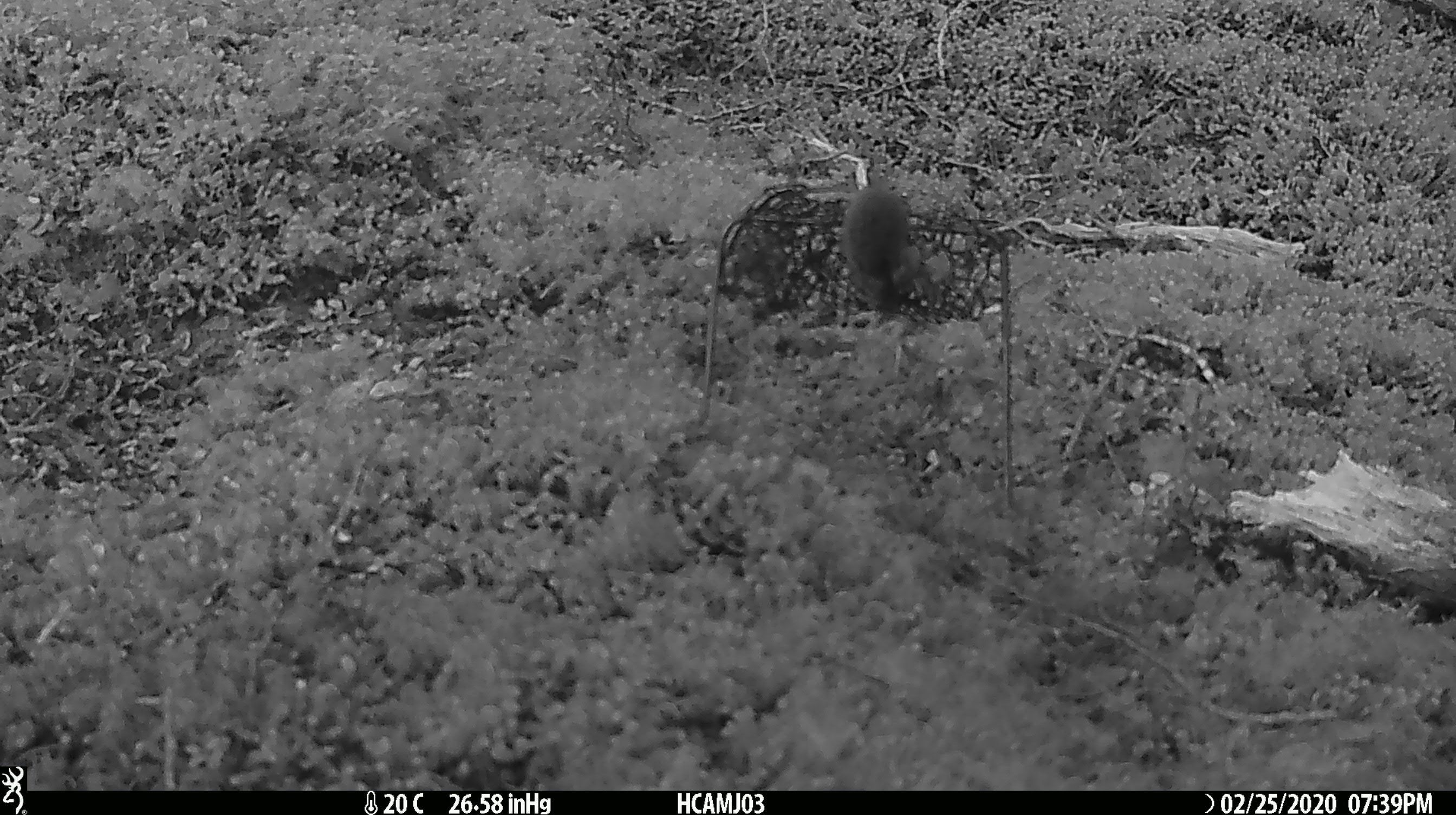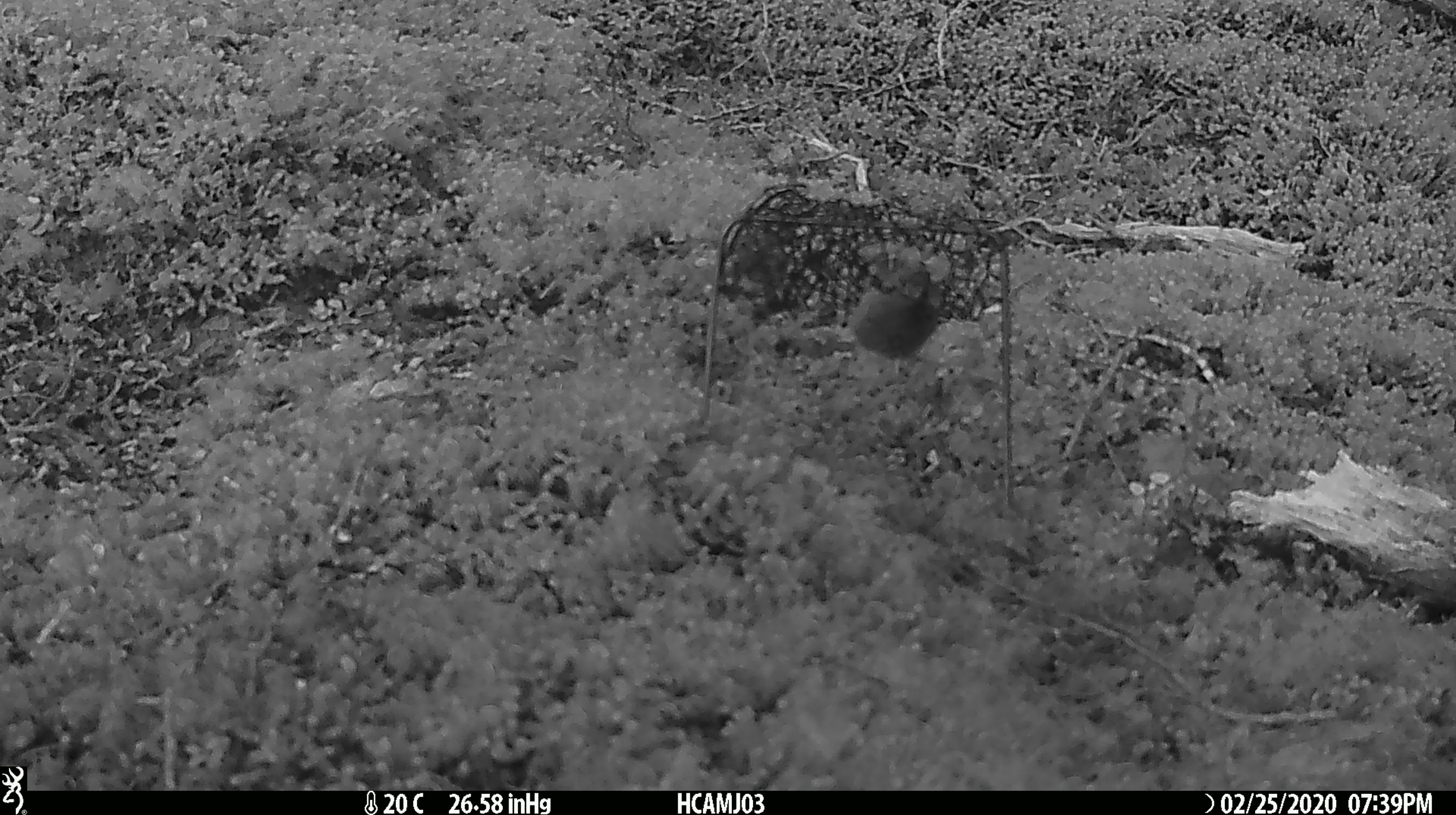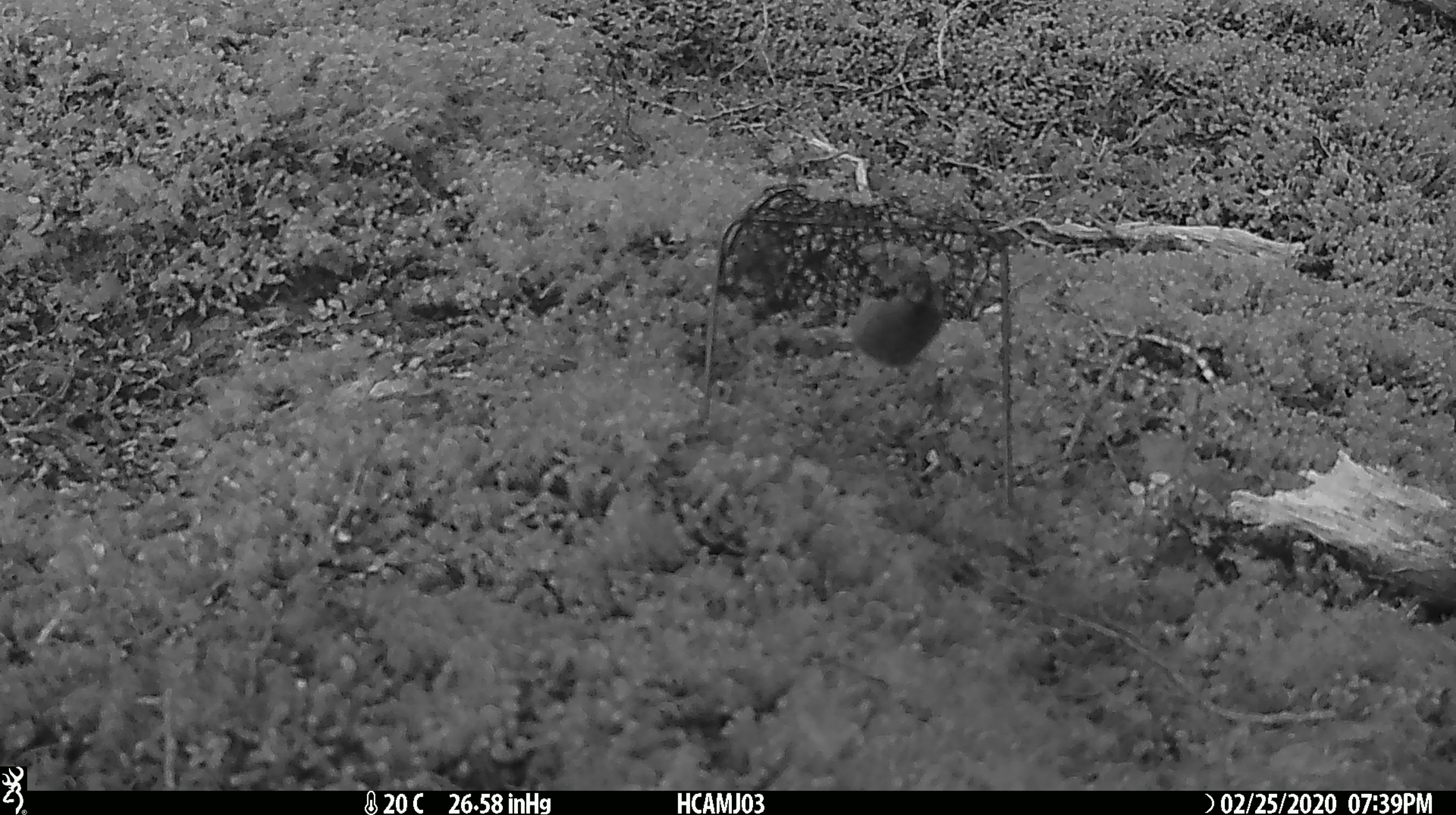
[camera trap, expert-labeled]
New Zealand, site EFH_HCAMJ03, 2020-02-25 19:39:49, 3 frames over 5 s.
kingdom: Animalia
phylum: Chordata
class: Mammalia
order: Rodentia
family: Muridae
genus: Mus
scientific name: Mus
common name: mouse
Mouse (Mus).